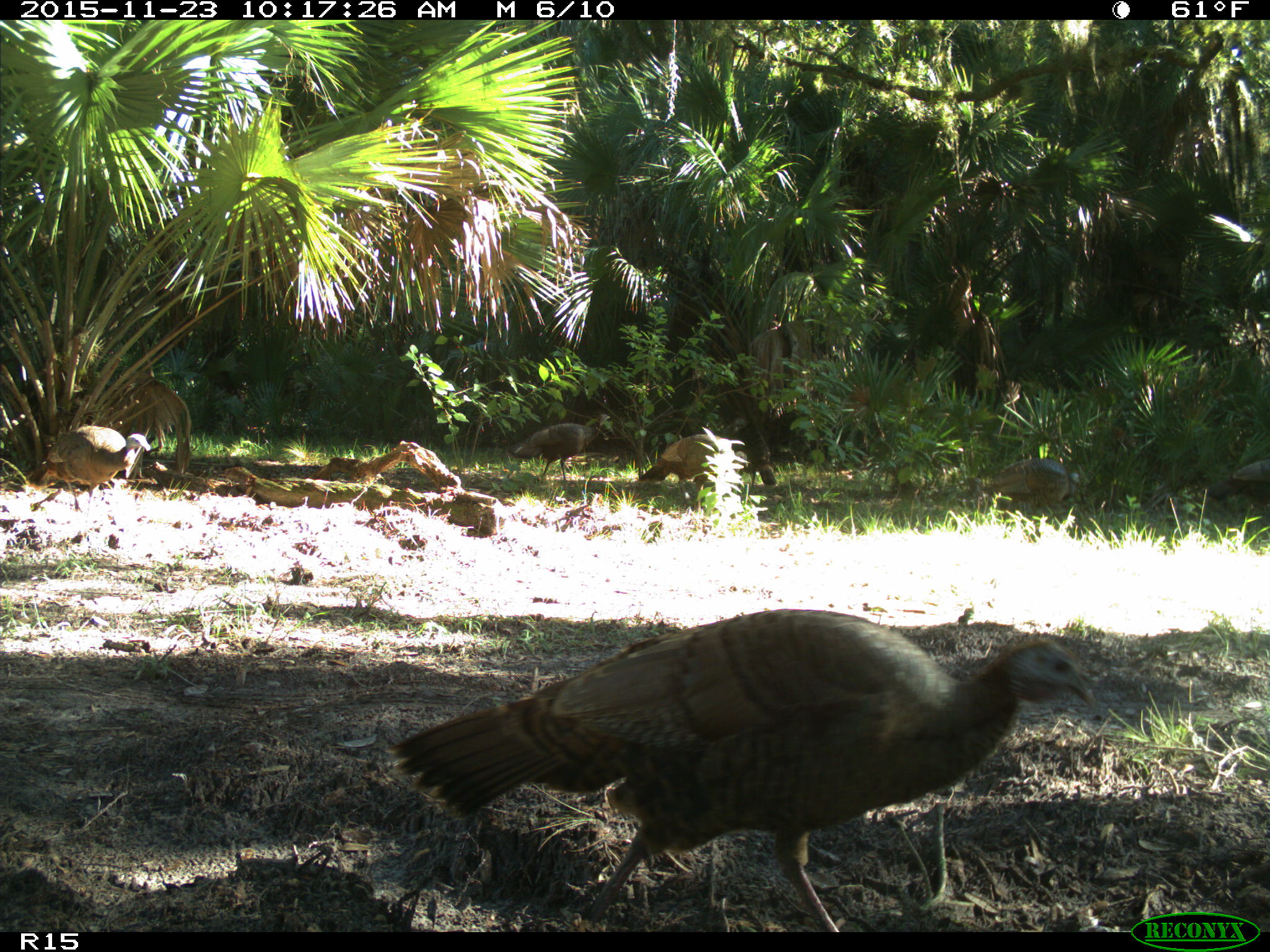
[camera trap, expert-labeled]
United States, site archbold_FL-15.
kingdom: Animalia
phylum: Chordata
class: Aves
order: Galliformes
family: Phasianidae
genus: Meleagris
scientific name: Meleagris gallopavo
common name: wild turkey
Meleagris gallopavo (wild turkey).